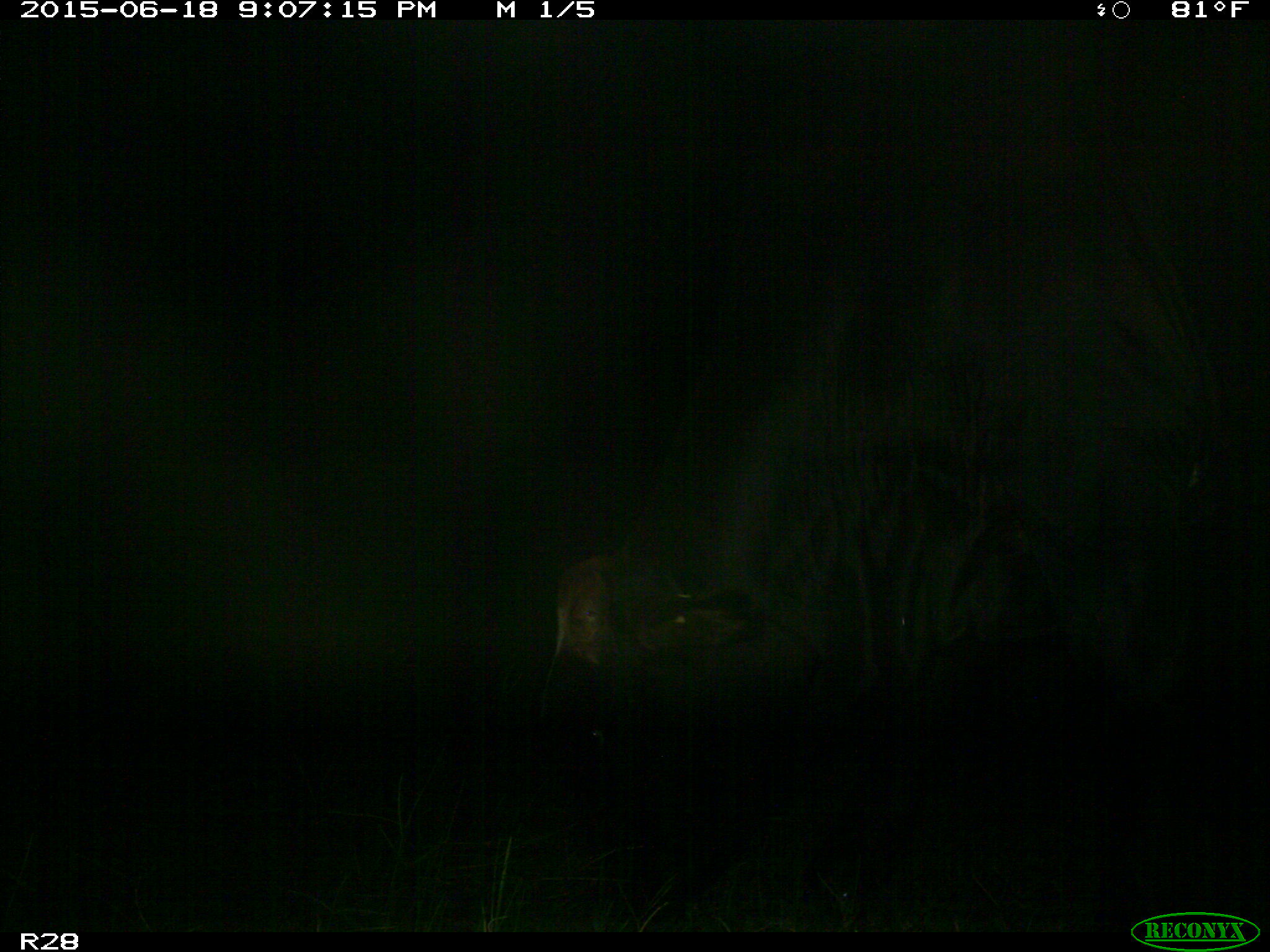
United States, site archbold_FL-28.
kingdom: Animalia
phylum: Chordata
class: Mammalia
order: Artiodactyla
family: Bovidae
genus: Bos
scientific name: Bos taurus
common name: domestic cow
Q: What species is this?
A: Bos taurus (domestic cow).